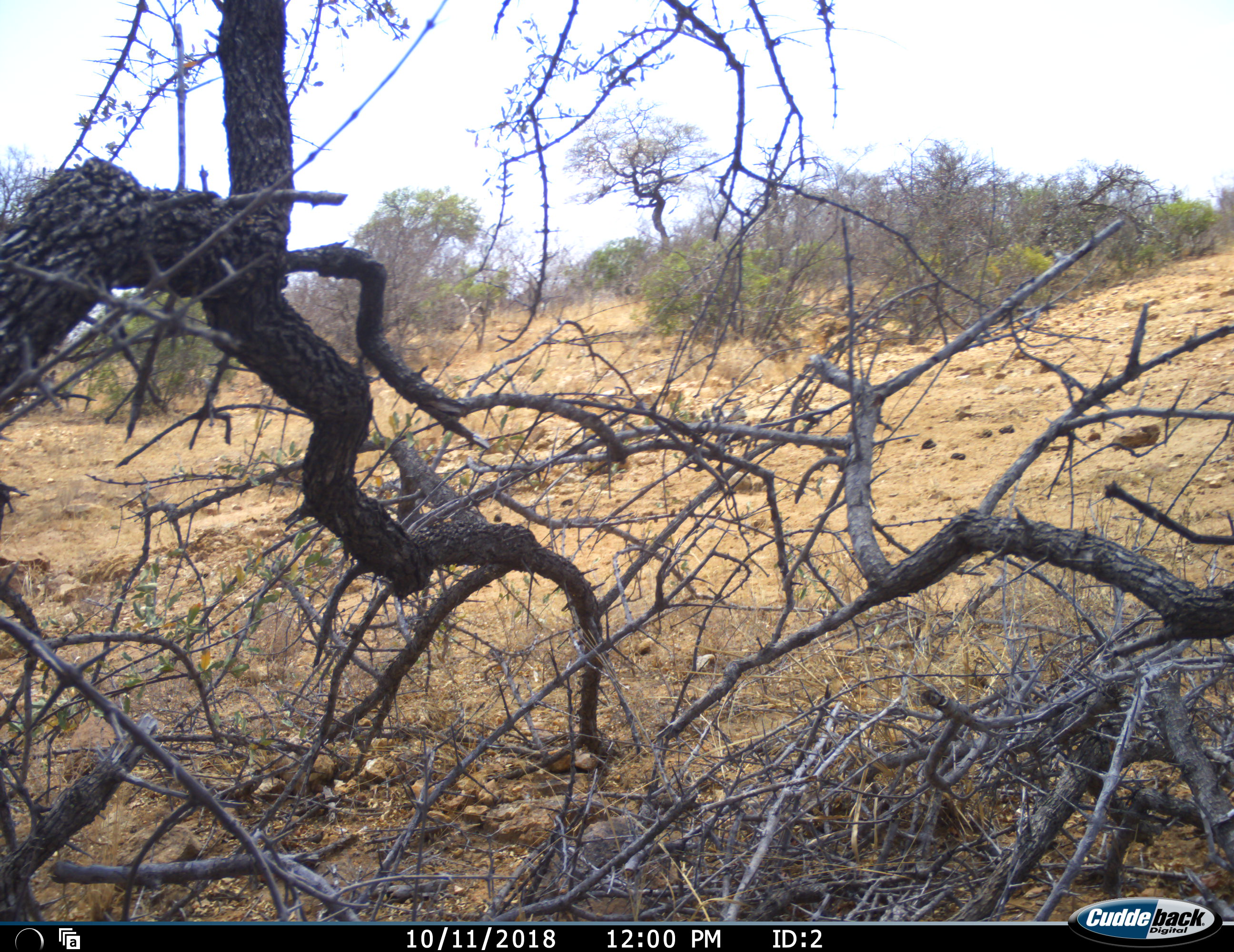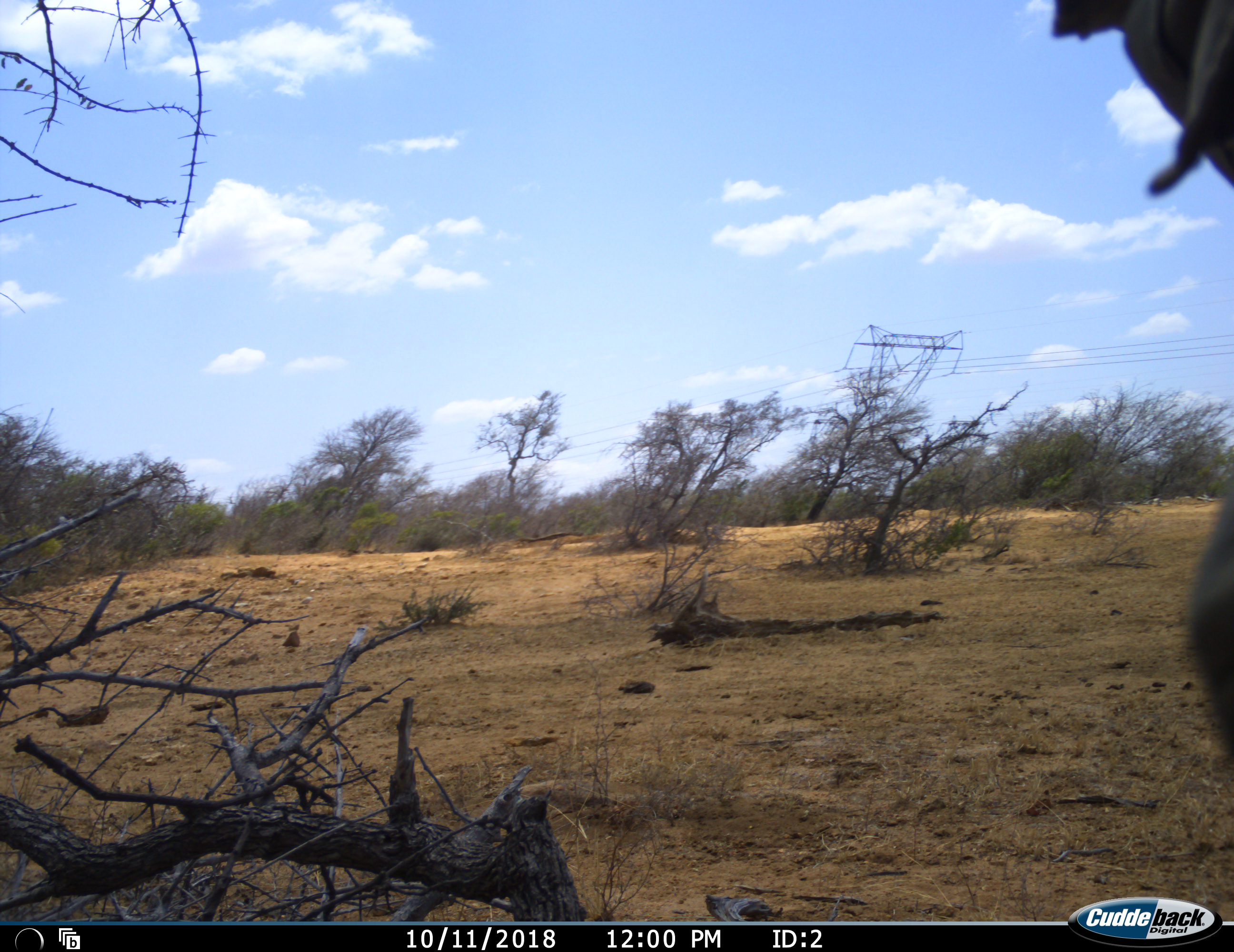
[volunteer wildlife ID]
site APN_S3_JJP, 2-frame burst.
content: unidentified animal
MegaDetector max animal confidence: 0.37